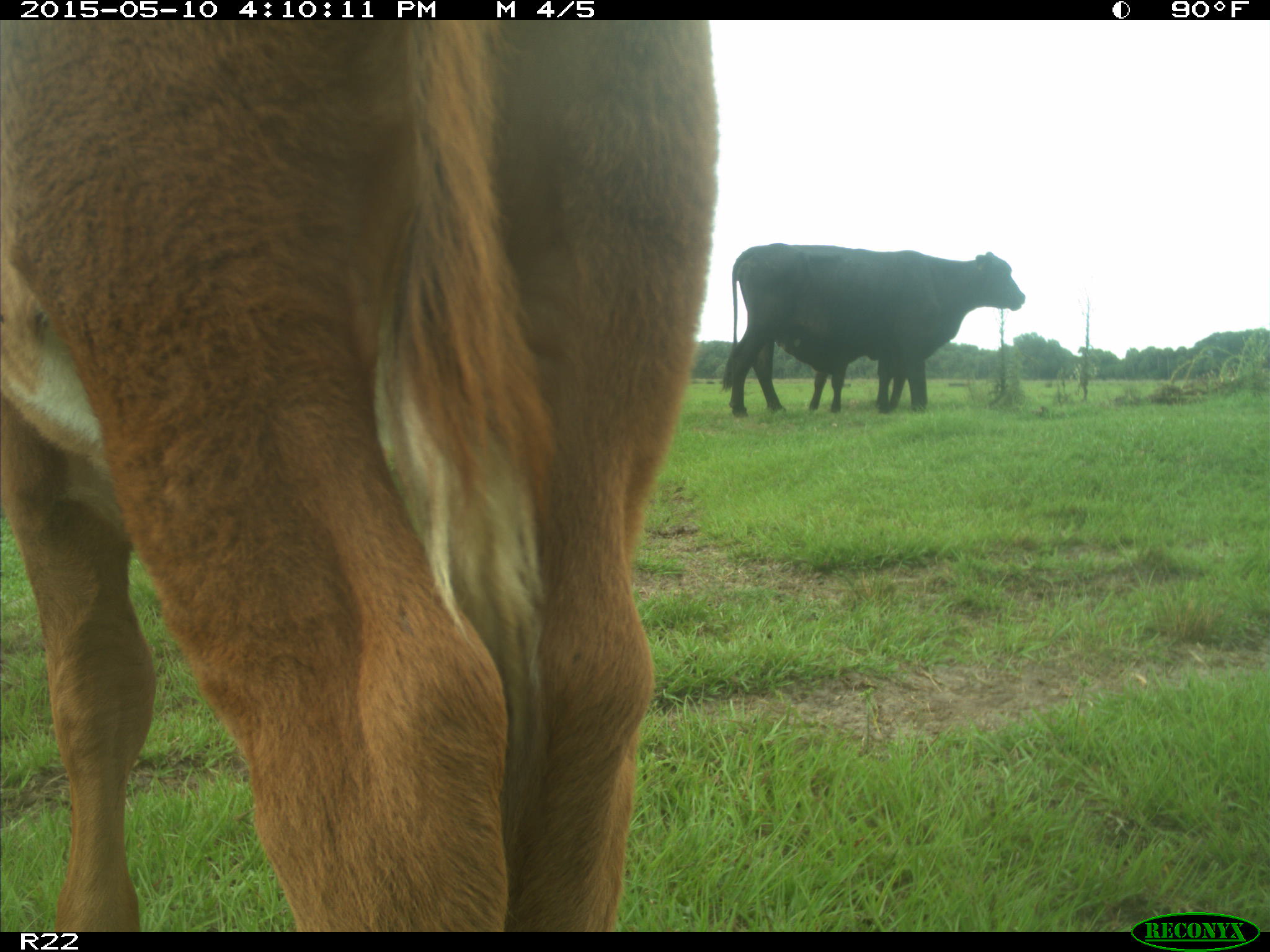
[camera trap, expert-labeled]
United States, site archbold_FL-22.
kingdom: Animalia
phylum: Chordata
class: Mammalia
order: Artiodactyla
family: Bovidae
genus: Bos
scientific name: Bos taurus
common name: domestic cow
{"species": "Bos taurus (domestic cow)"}